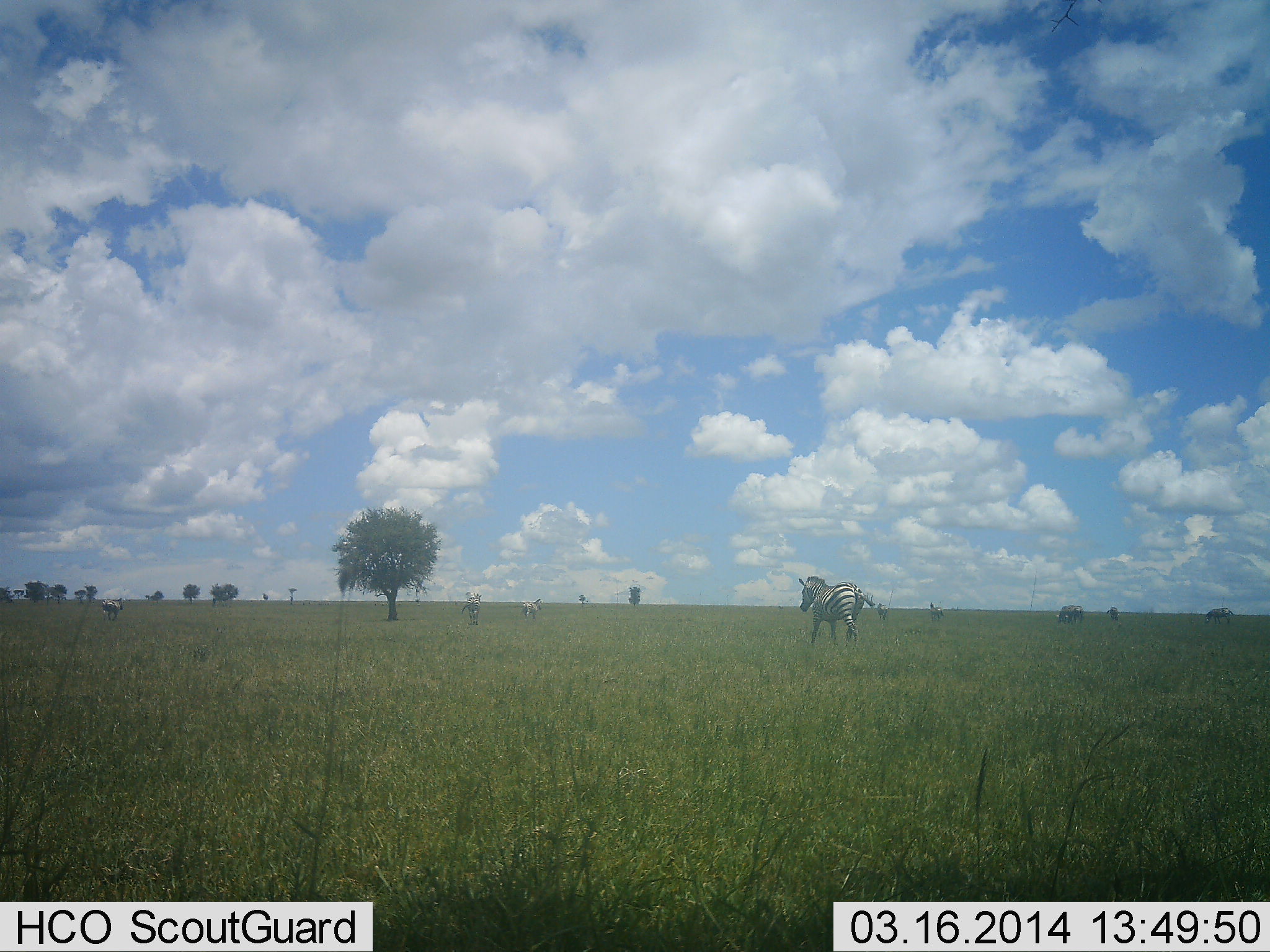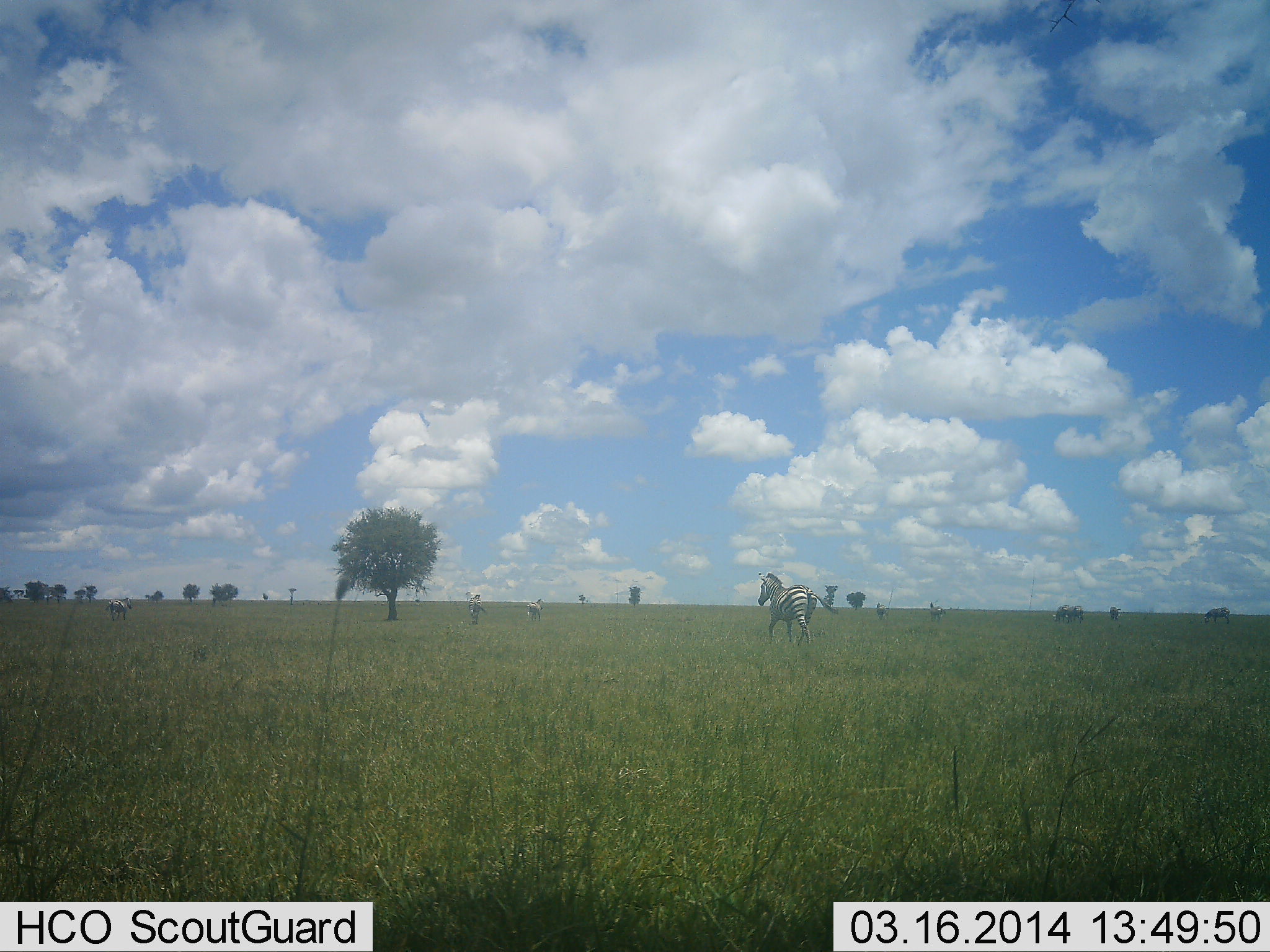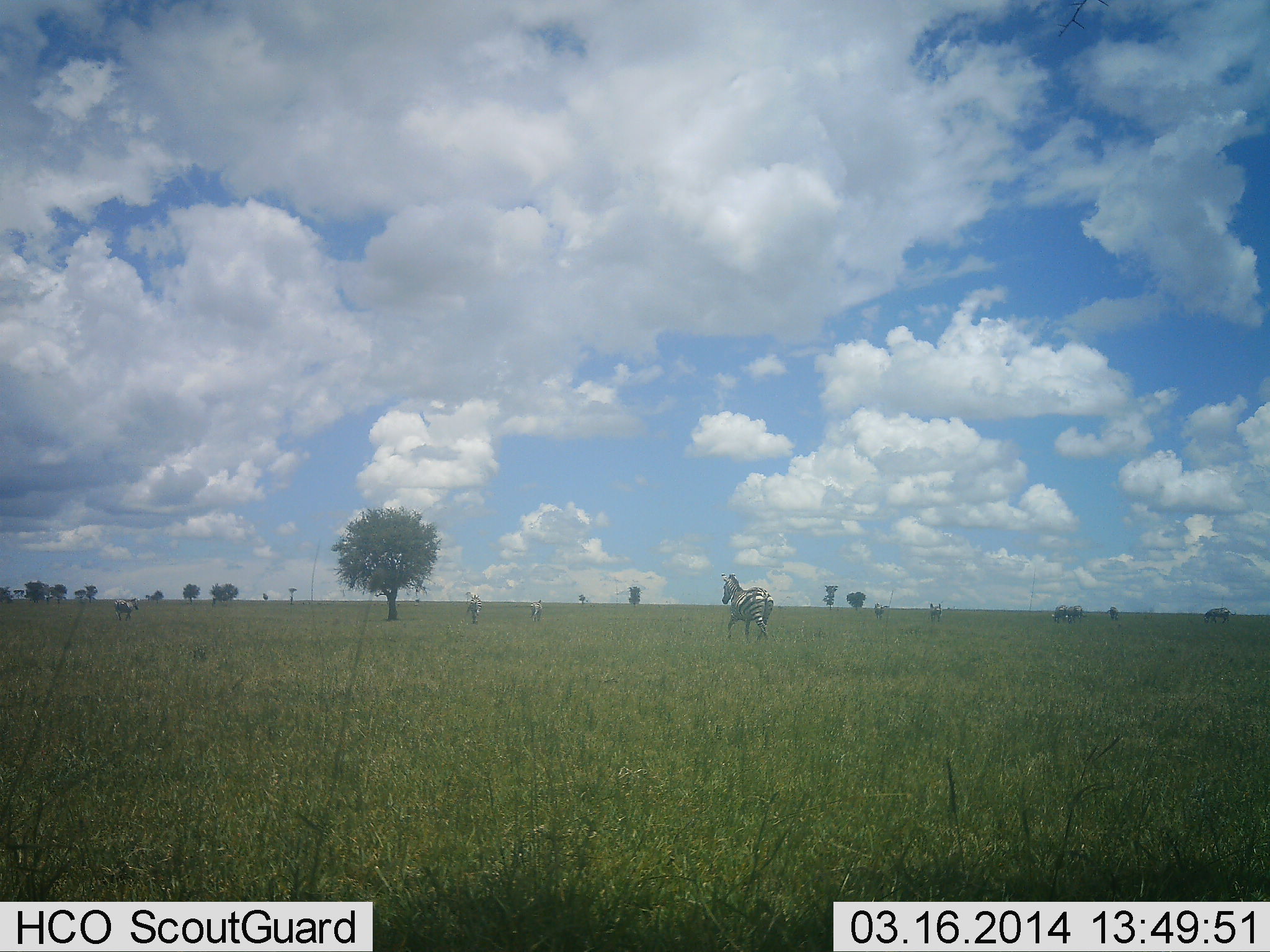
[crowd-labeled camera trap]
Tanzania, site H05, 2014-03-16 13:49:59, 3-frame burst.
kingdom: Animalia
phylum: Chordata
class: Mammalia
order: Perissodactyla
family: Equidae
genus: Equus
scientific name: Equus quagga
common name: plains zebra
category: zebra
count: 4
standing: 20%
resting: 0%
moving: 90%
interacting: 0%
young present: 0%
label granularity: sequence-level